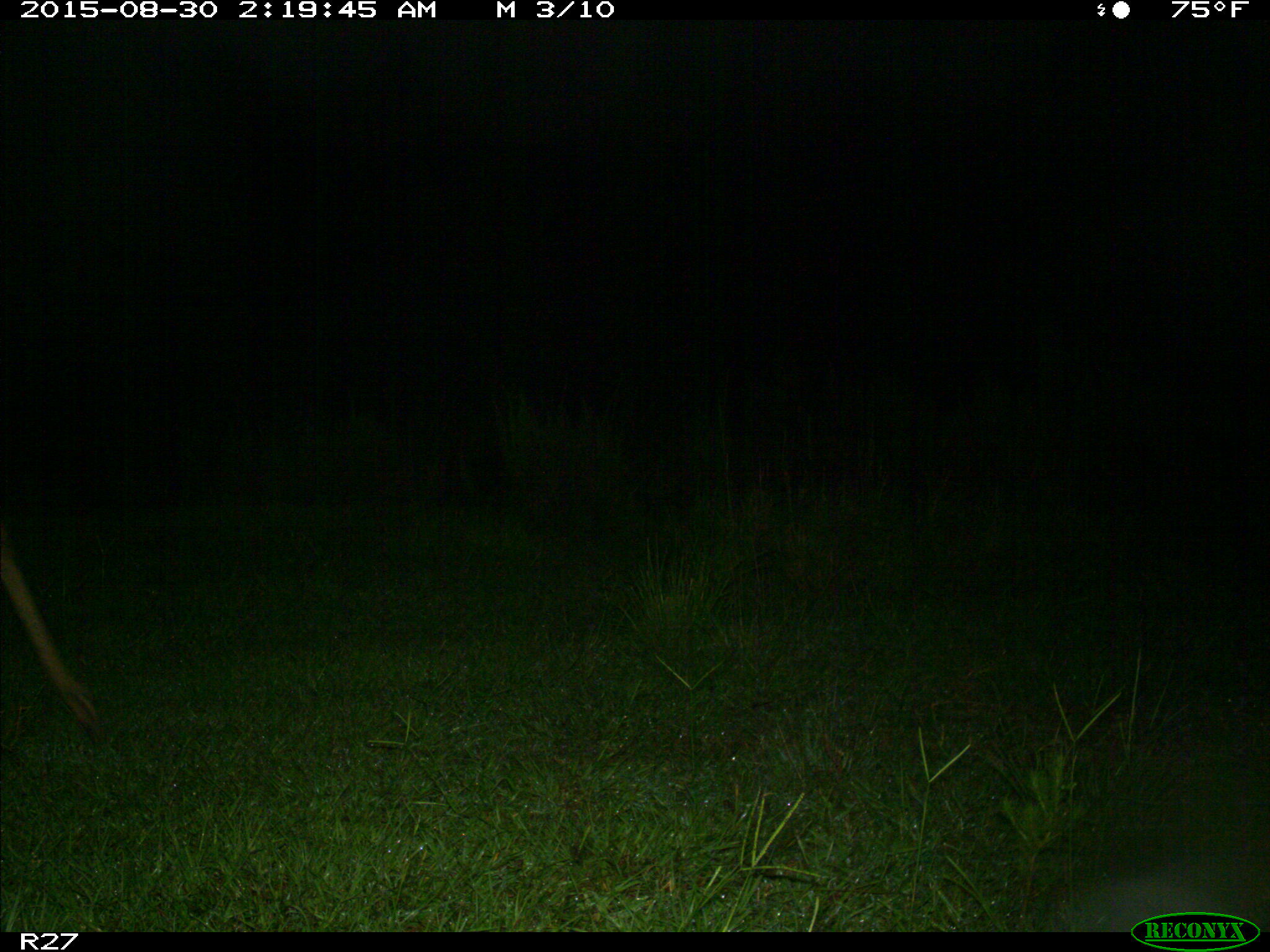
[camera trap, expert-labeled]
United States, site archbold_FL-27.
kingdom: Animalia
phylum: Chordata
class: Mammalia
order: Artiodactyla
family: Cervidae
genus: Odocoileus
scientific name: Odocoileus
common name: deer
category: unidentified deer